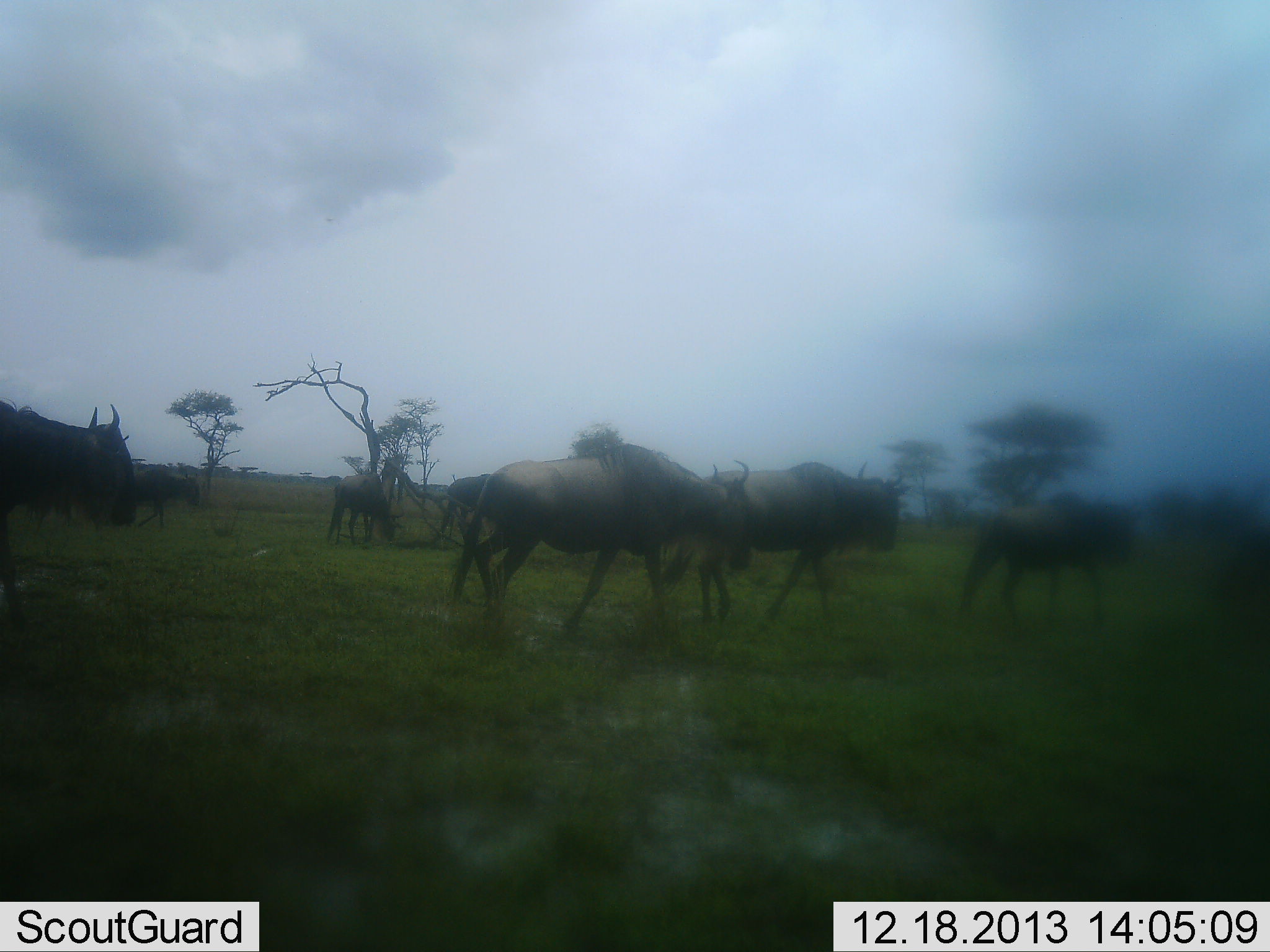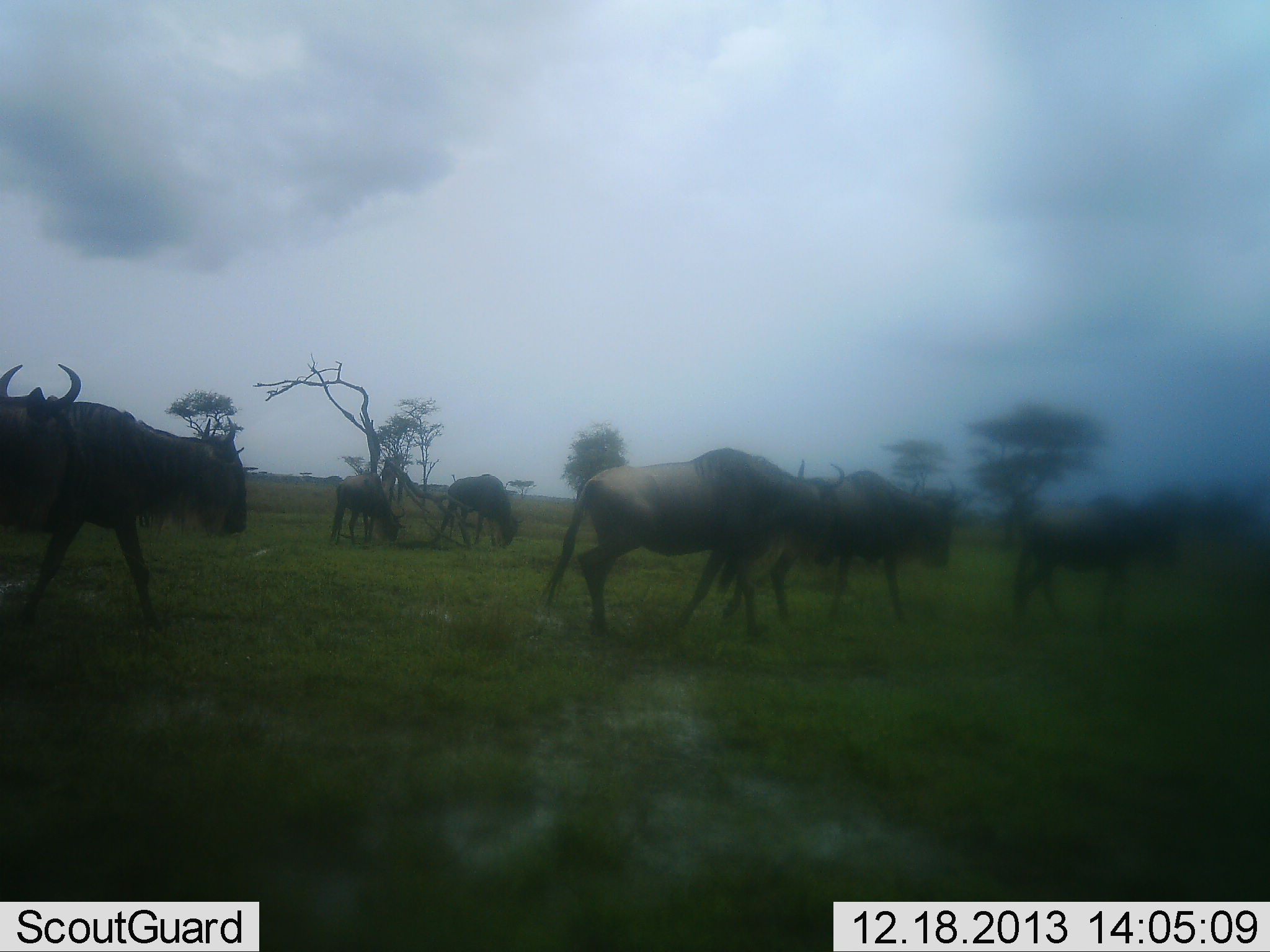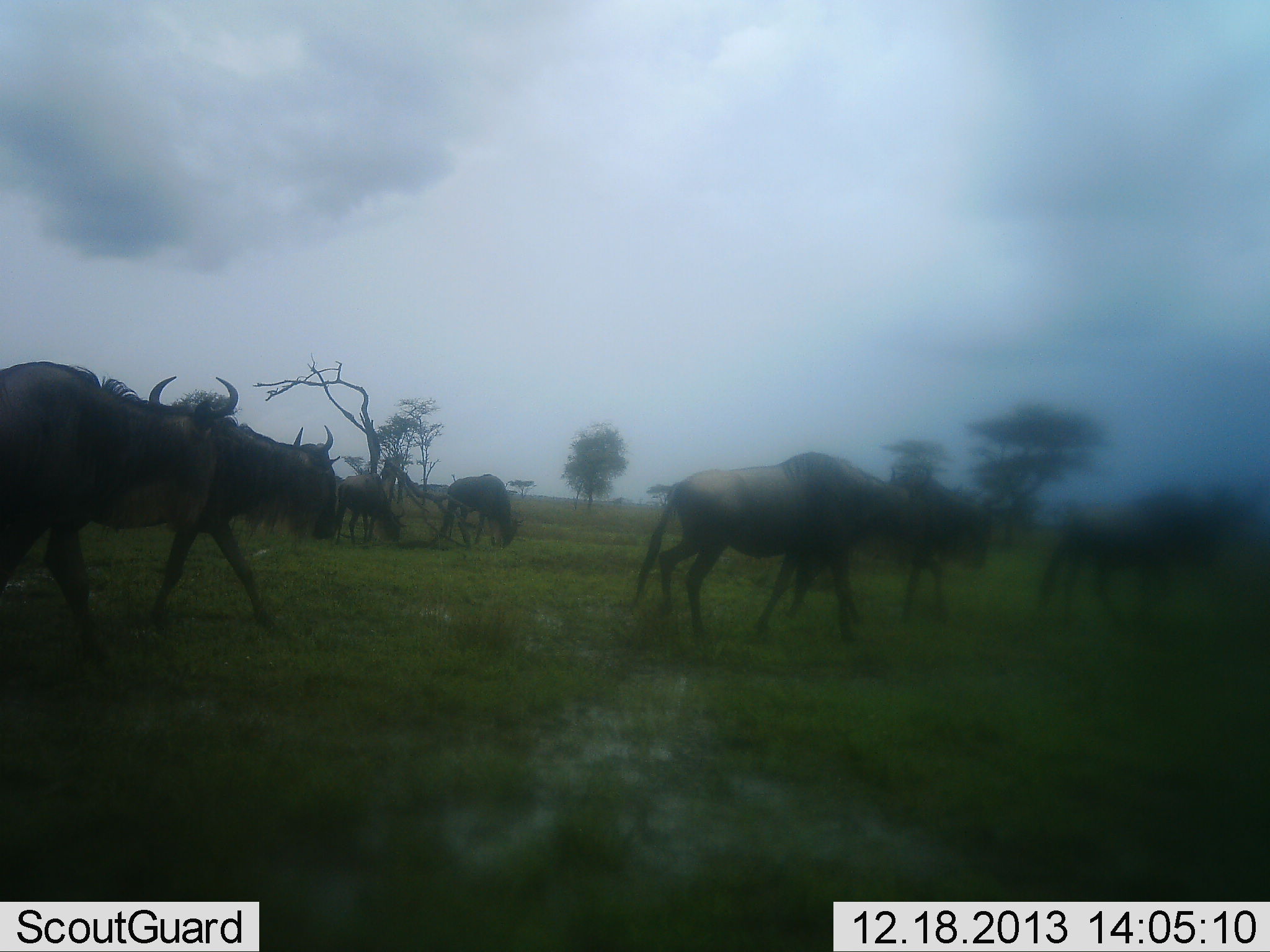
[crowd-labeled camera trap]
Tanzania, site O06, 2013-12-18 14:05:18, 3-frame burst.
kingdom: Animalia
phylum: Chordata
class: Mammalia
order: Artiodactyla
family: Bovidae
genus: Connochaetes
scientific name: Connochaetes taurinus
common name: blue wildebeest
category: wildebeest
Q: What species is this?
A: Wildebeest (blue wildebeest) (Connochaetes taurinus).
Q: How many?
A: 9.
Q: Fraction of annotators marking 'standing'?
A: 20%.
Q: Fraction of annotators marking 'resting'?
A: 0%.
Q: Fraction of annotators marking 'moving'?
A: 100%.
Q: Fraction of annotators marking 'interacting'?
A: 0%.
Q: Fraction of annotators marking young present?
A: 0%.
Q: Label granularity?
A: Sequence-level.